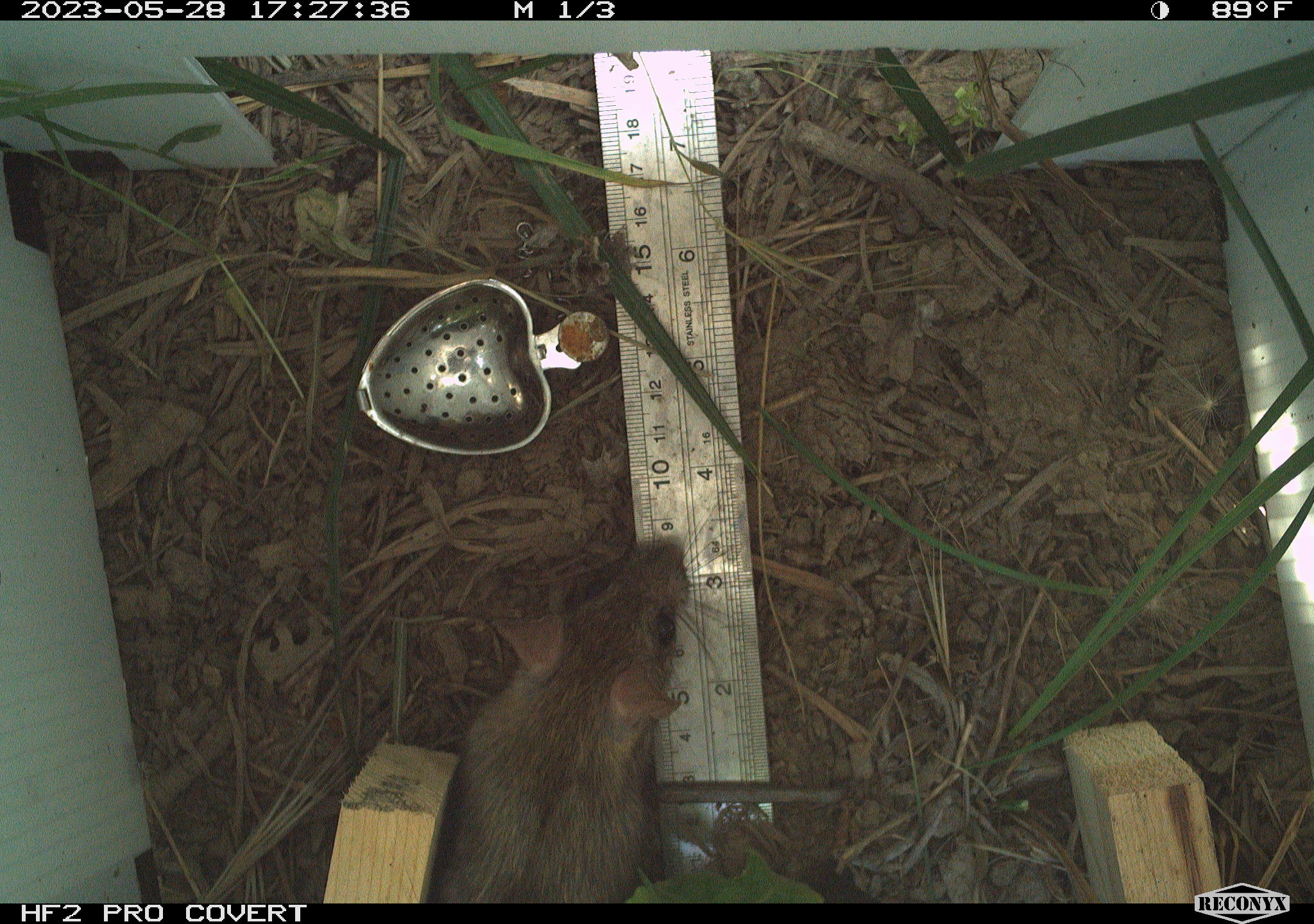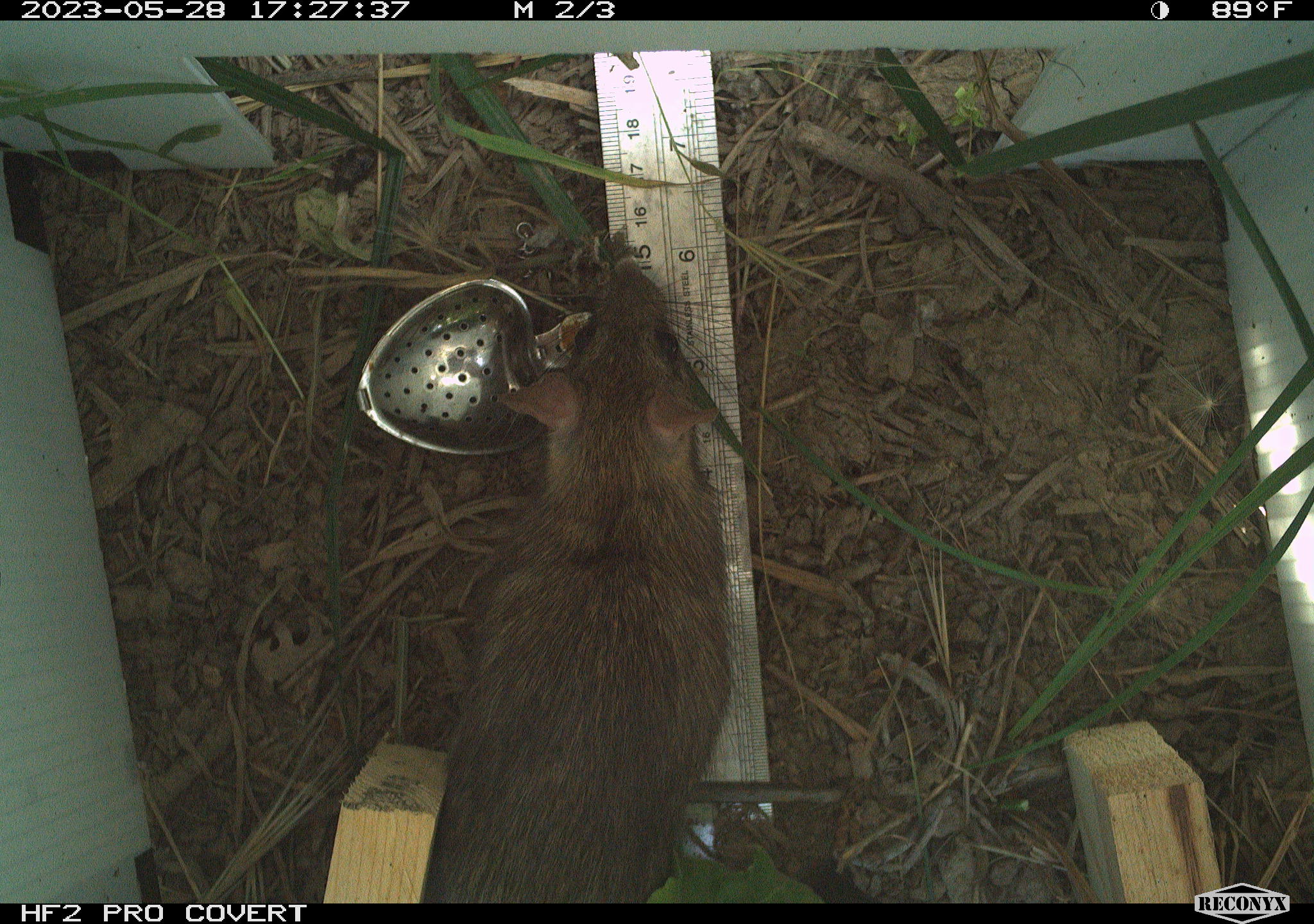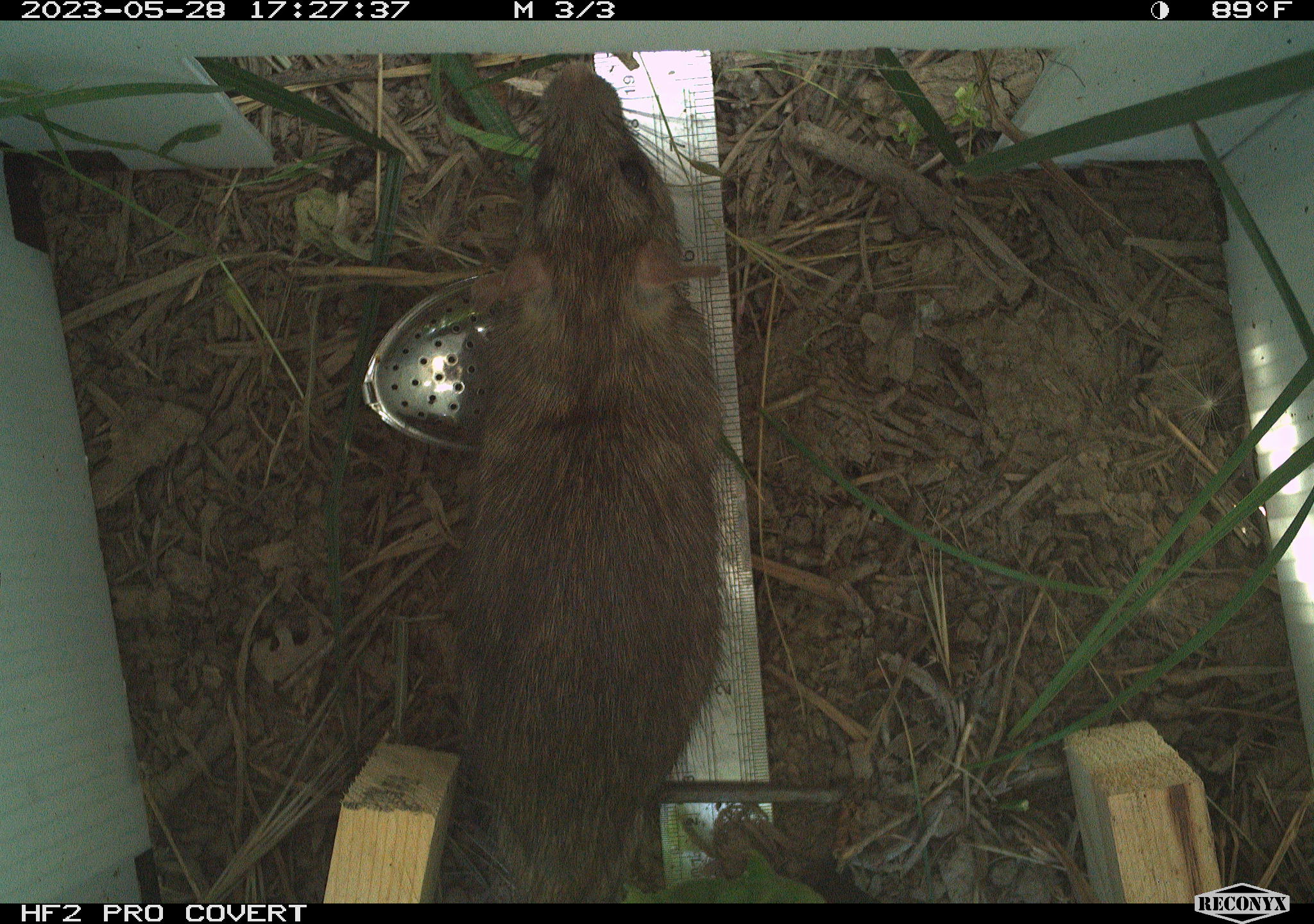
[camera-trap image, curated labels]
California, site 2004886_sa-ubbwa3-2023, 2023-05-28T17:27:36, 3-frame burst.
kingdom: Animalia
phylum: Chordata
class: Mammalia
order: Rodentia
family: Muridae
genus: Rattus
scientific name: Rattus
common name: rat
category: rattus species